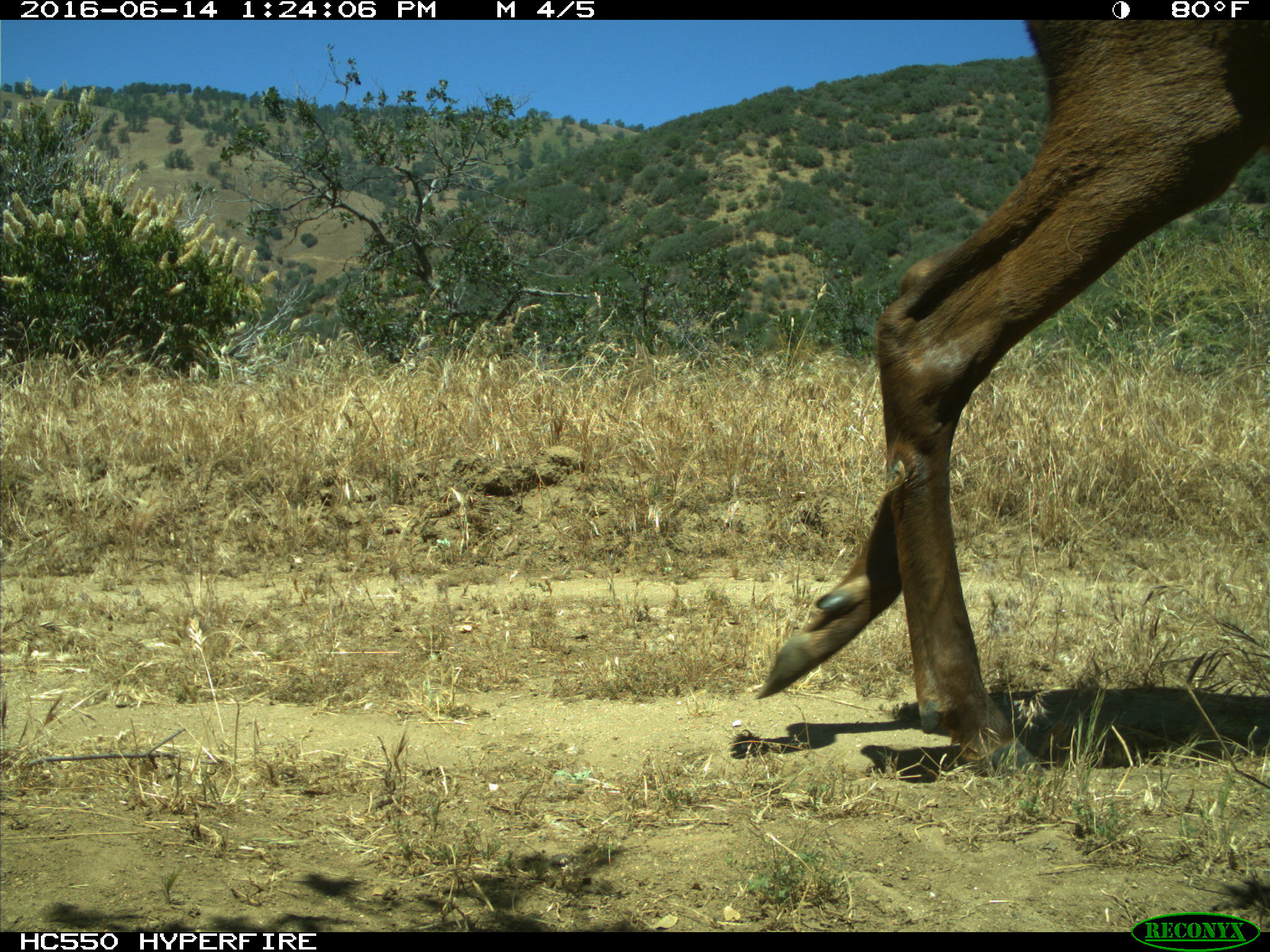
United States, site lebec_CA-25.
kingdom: Animalia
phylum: Chordata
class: Mammalia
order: Artiodactyla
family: Cervidae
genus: Cervus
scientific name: Cervus canadensis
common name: elk